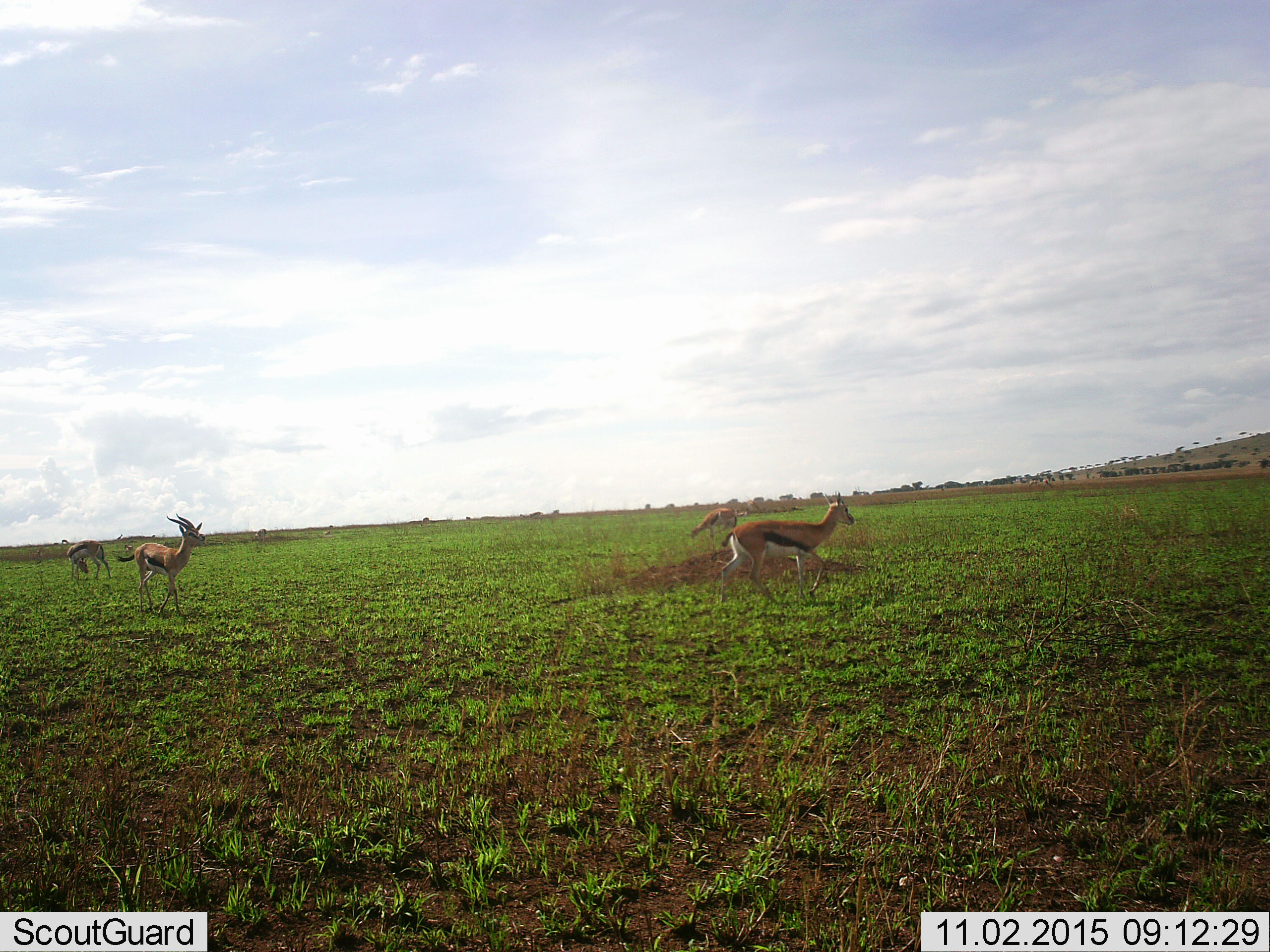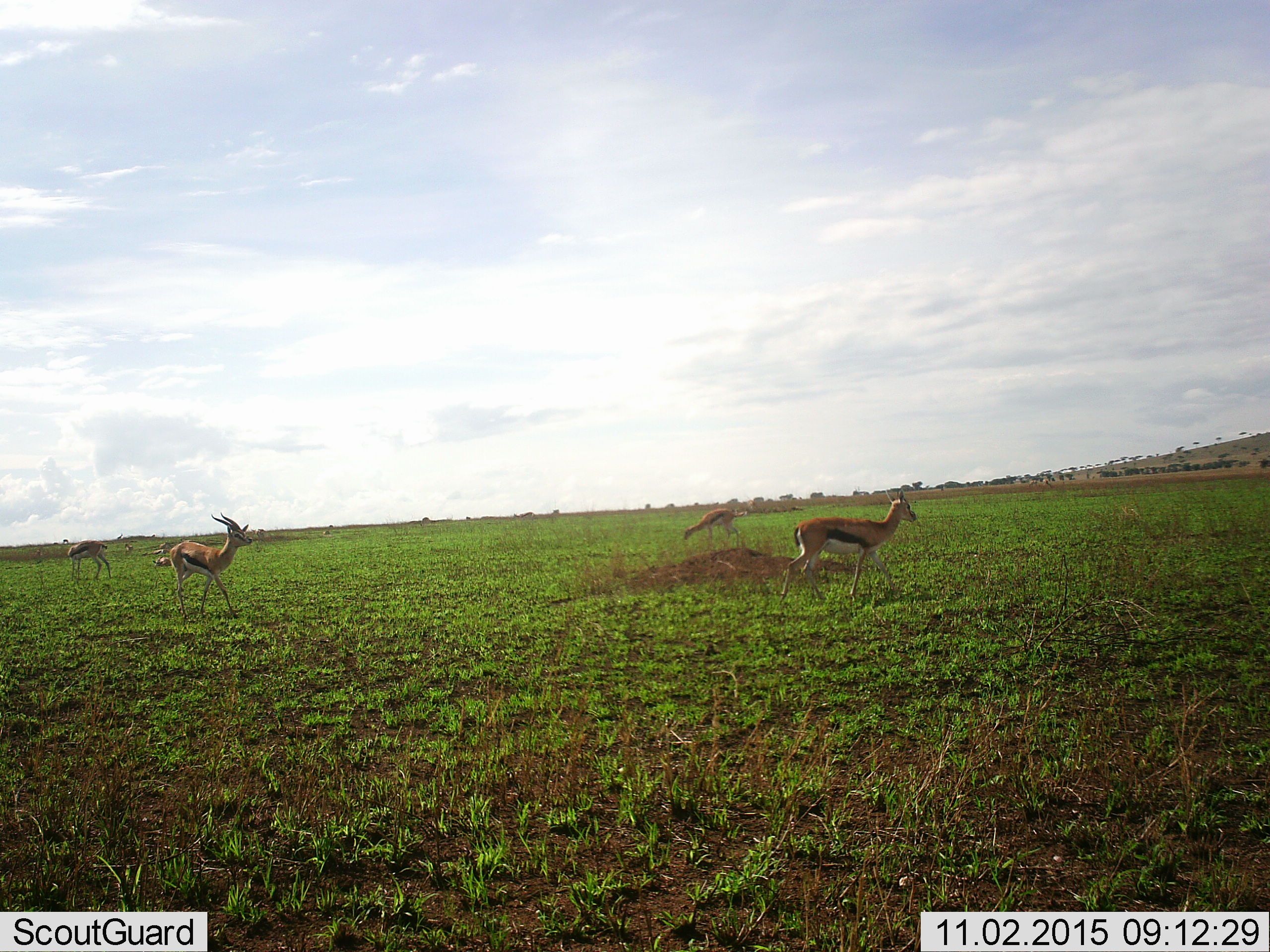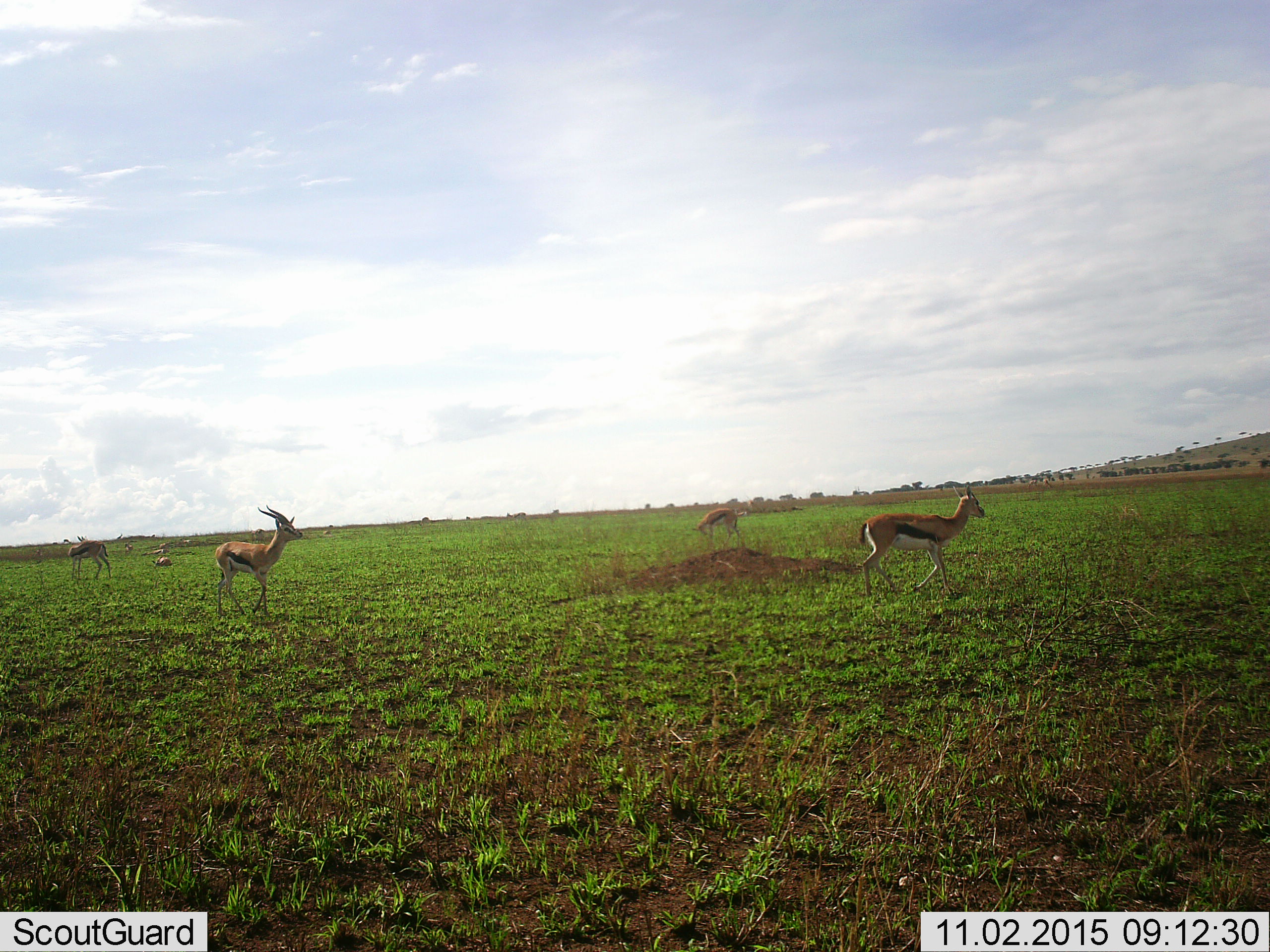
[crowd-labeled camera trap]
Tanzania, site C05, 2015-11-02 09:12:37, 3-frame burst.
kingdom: Animalia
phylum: Chordata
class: Mammalia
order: Artiodactyla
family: Bovidae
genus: Eudorcas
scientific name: Eudorcas thomsonii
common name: thomson's gazelle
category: gazellethomsons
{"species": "gazellethomsons (thomson's gazelle) (Eudorcas thomsonii)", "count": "6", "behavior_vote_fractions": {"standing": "53%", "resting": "47%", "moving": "93%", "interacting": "13%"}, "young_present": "20%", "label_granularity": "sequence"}